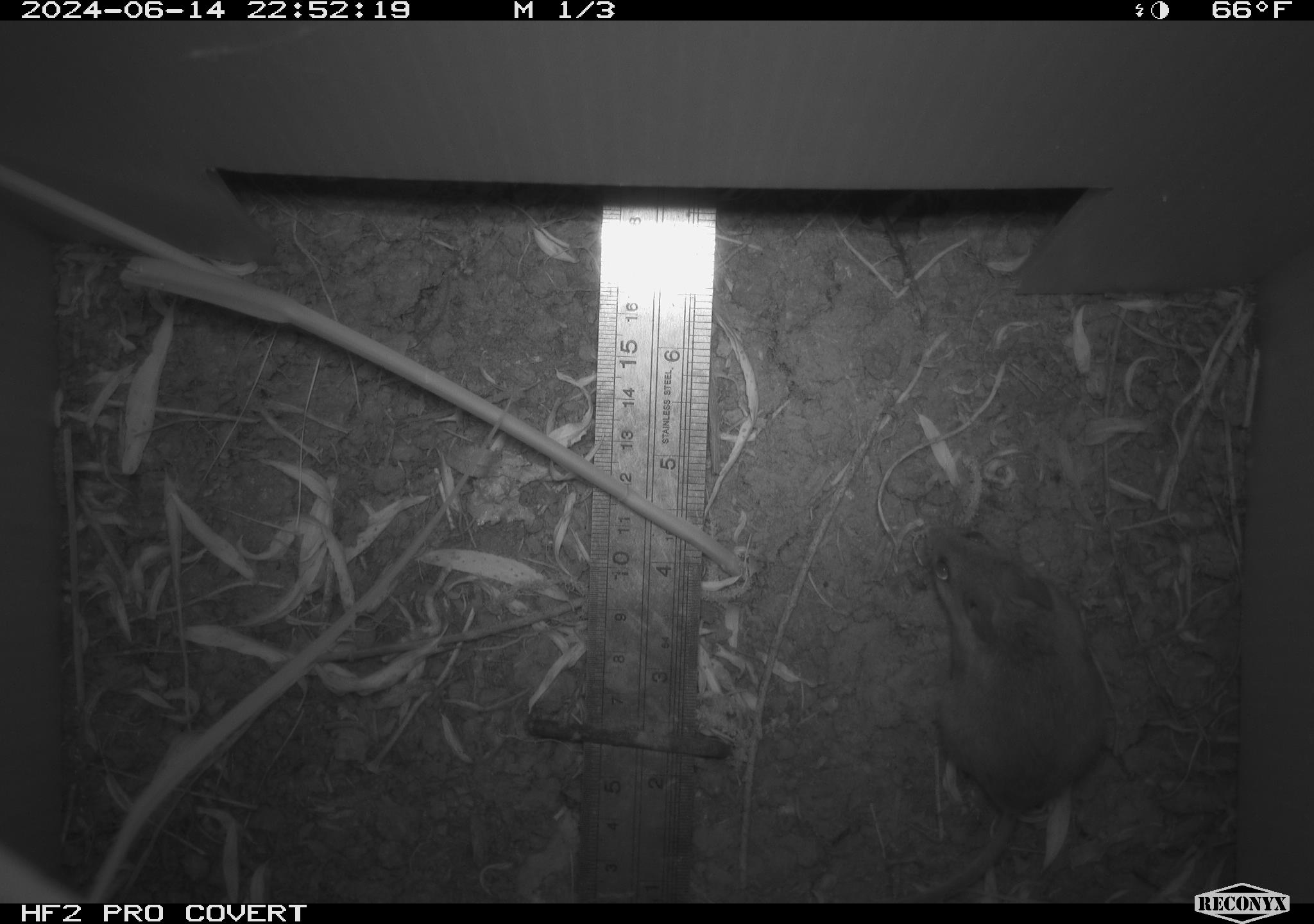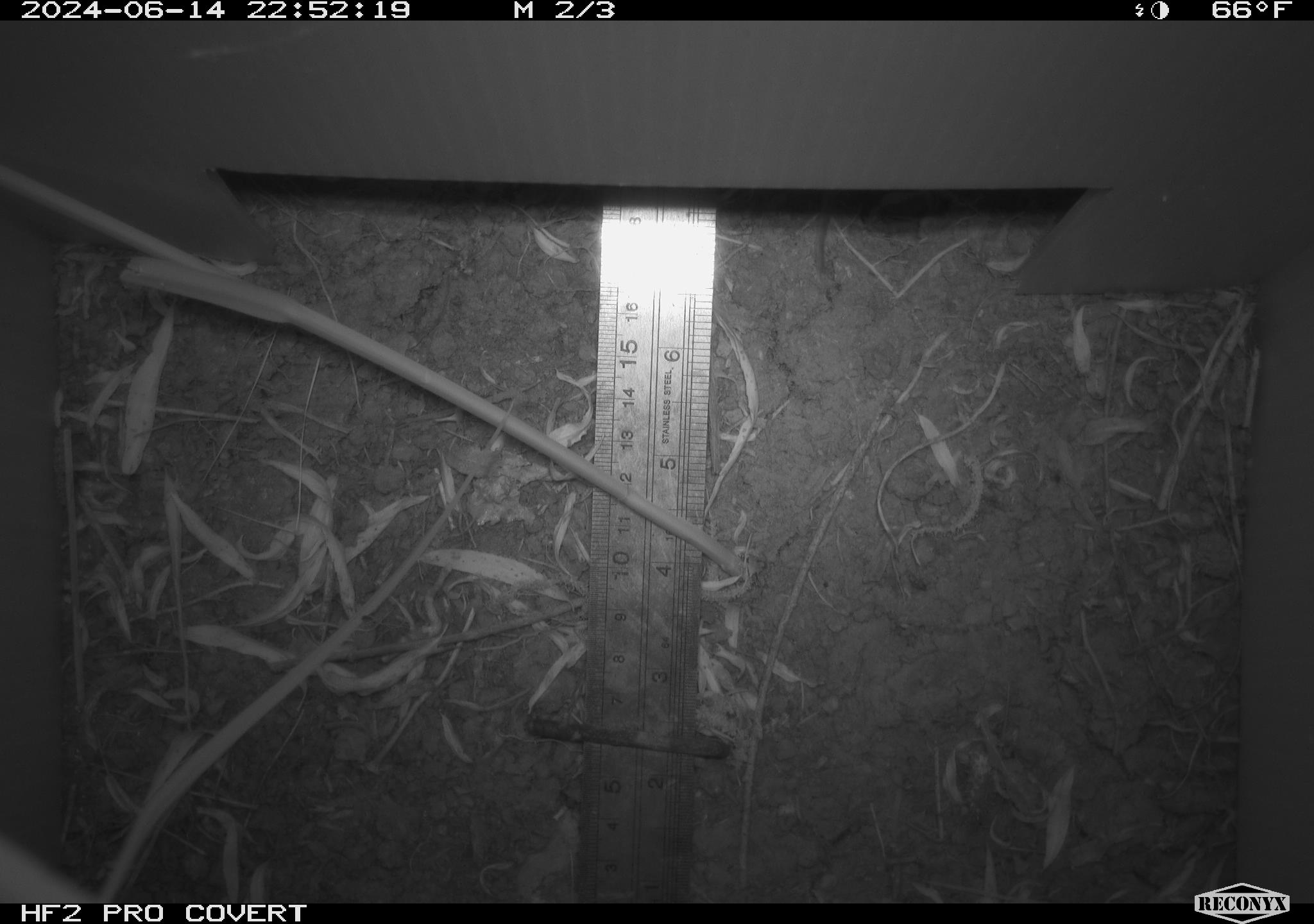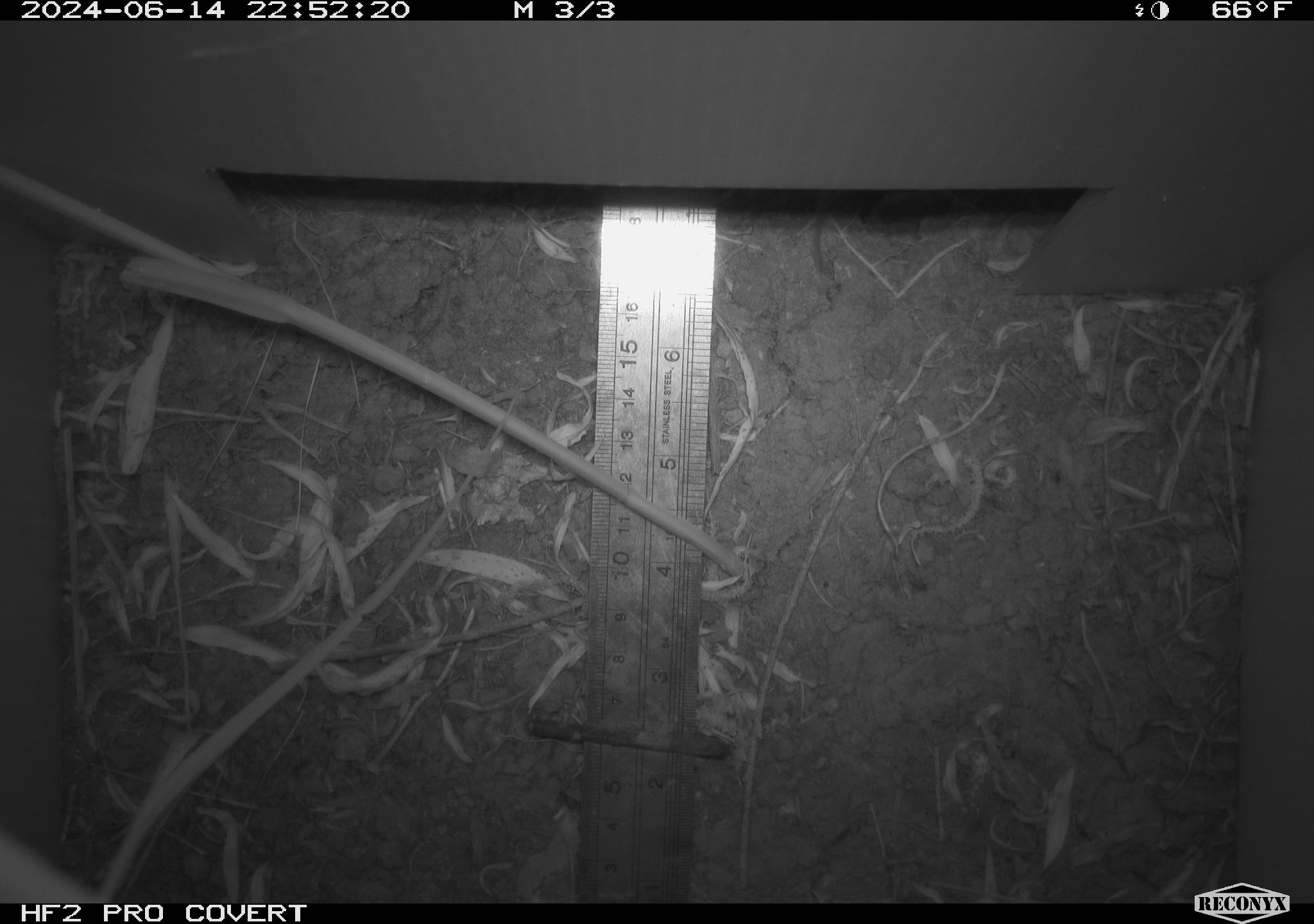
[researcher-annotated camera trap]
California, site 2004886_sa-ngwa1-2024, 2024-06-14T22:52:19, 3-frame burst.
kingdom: Animalia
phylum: Chordata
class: Mammalia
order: Rodentia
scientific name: Rodentia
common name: mouse species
Mouse species (Rodentia).